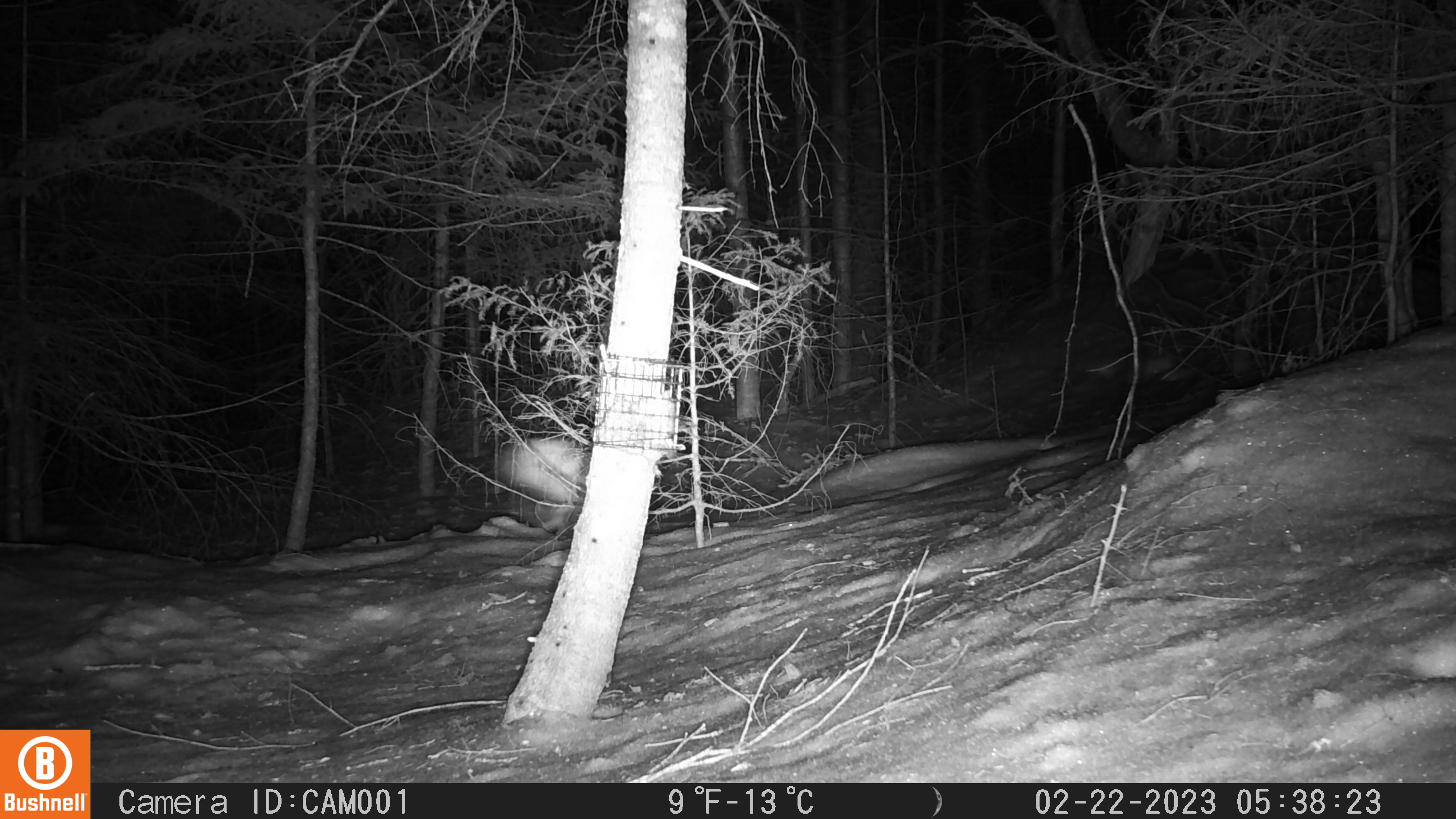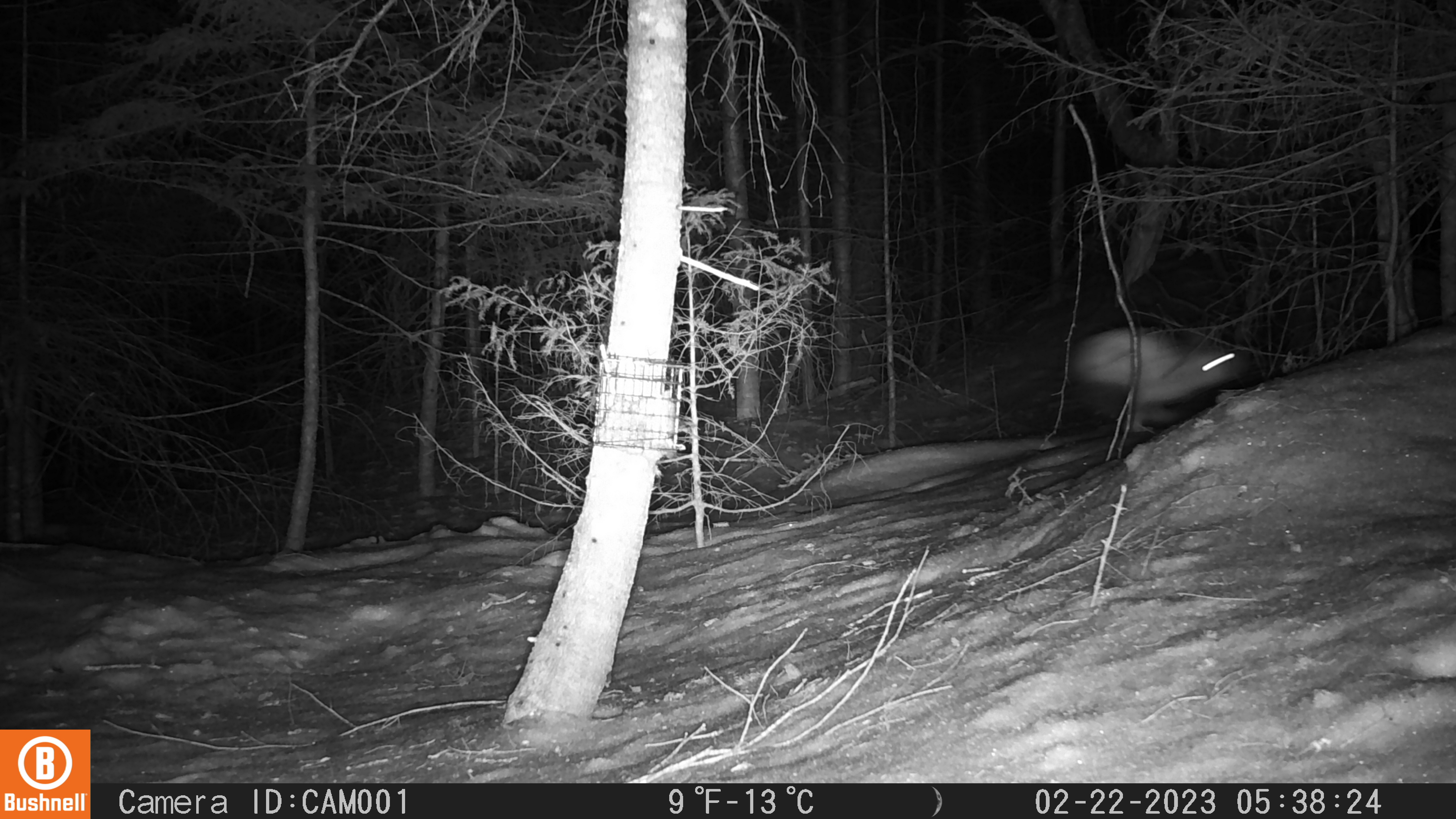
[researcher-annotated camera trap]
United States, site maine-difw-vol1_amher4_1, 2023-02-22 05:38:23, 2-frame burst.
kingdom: Animalia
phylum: Chordata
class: Mammalia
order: Lagomorpha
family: Leporidae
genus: Lepus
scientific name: Lepus americanus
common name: snowshoe hare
Snowshoe hare (Lepus americanus).